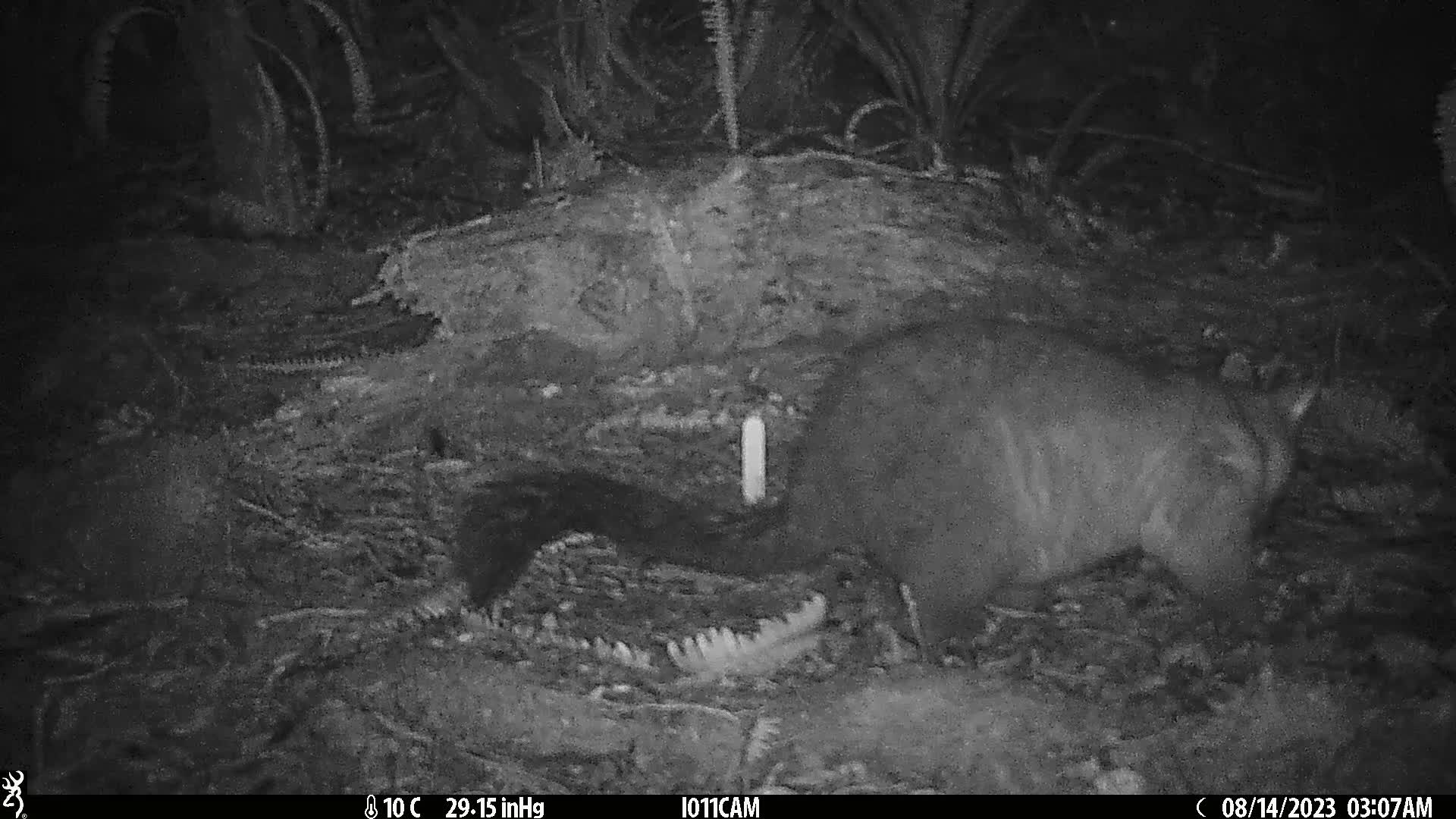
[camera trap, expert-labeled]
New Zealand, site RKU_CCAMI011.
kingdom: Animalia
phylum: Chordata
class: Mammalia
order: Diprotodontia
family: Phalangeridae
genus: Trichosurus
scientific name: Trichosurus vulpecula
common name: common brushtail possum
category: possum